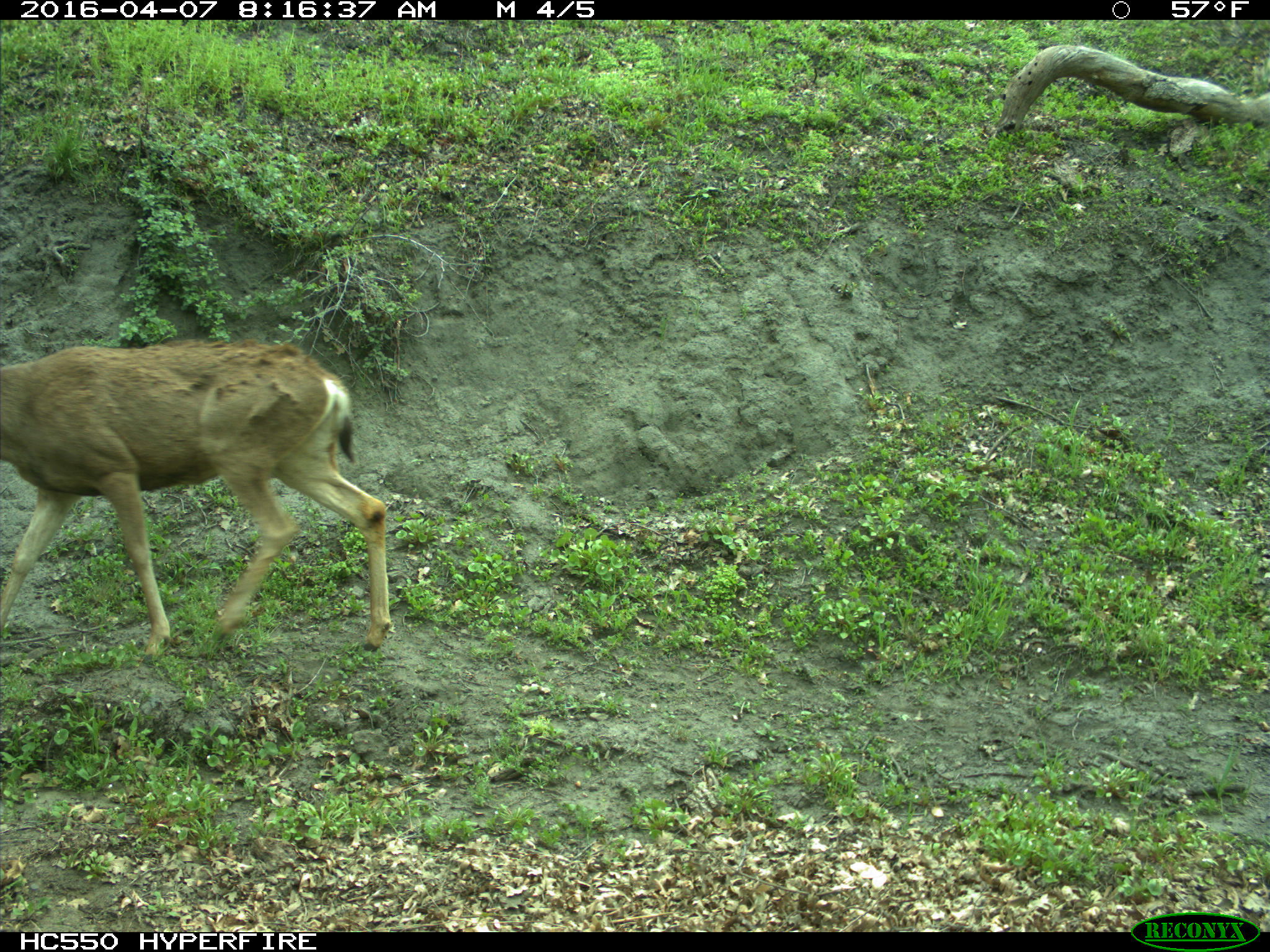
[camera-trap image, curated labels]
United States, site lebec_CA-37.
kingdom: Animalia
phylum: Chordata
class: Mammalia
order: Artiodactyla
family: Cervidae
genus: Odocoileus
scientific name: Odocoileus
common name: deer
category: unidentified deer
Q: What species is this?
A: Unidentified deer (deer) (Odocoileus).